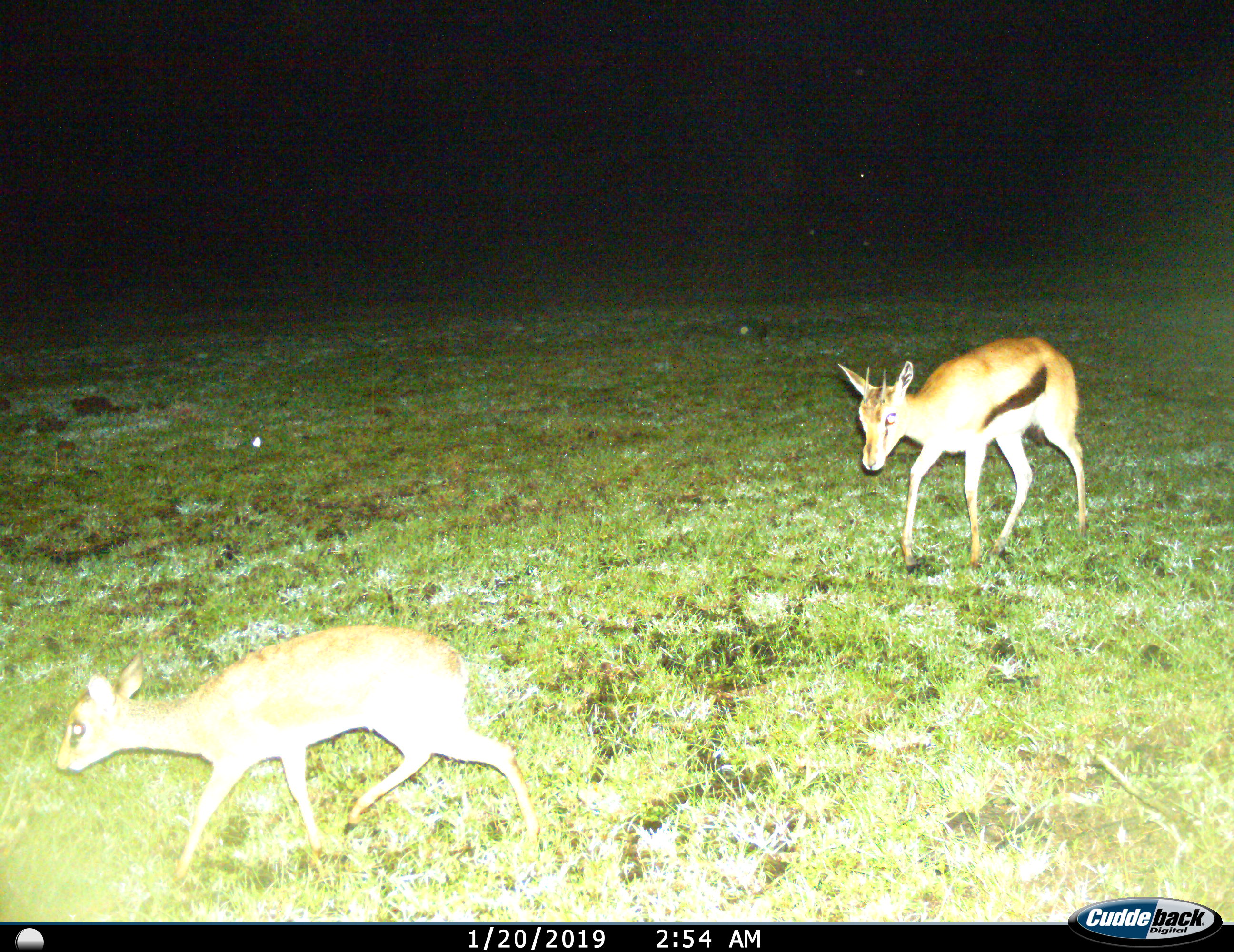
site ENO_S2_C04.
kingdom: Animalia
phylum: Chordata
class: Mammalia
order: Artiodactyla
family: Bovidae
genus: Eudorcas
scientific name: Eudorcas thomsonii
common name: thomson's gazelle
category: gazellethomsons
Gazellethomsons (thomson's gazelle) (Eudorcas thomsonii), count 2. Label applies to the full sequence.